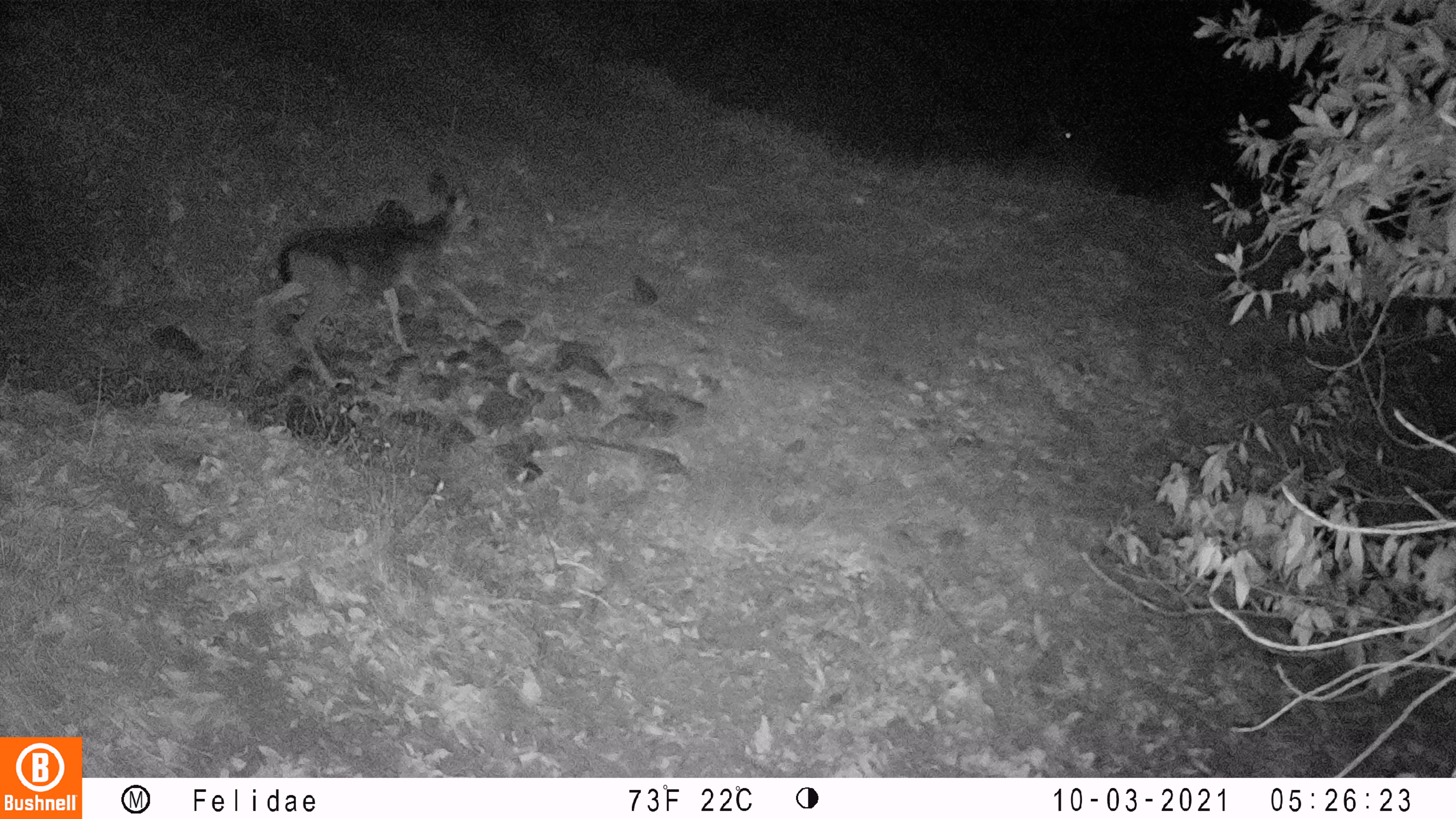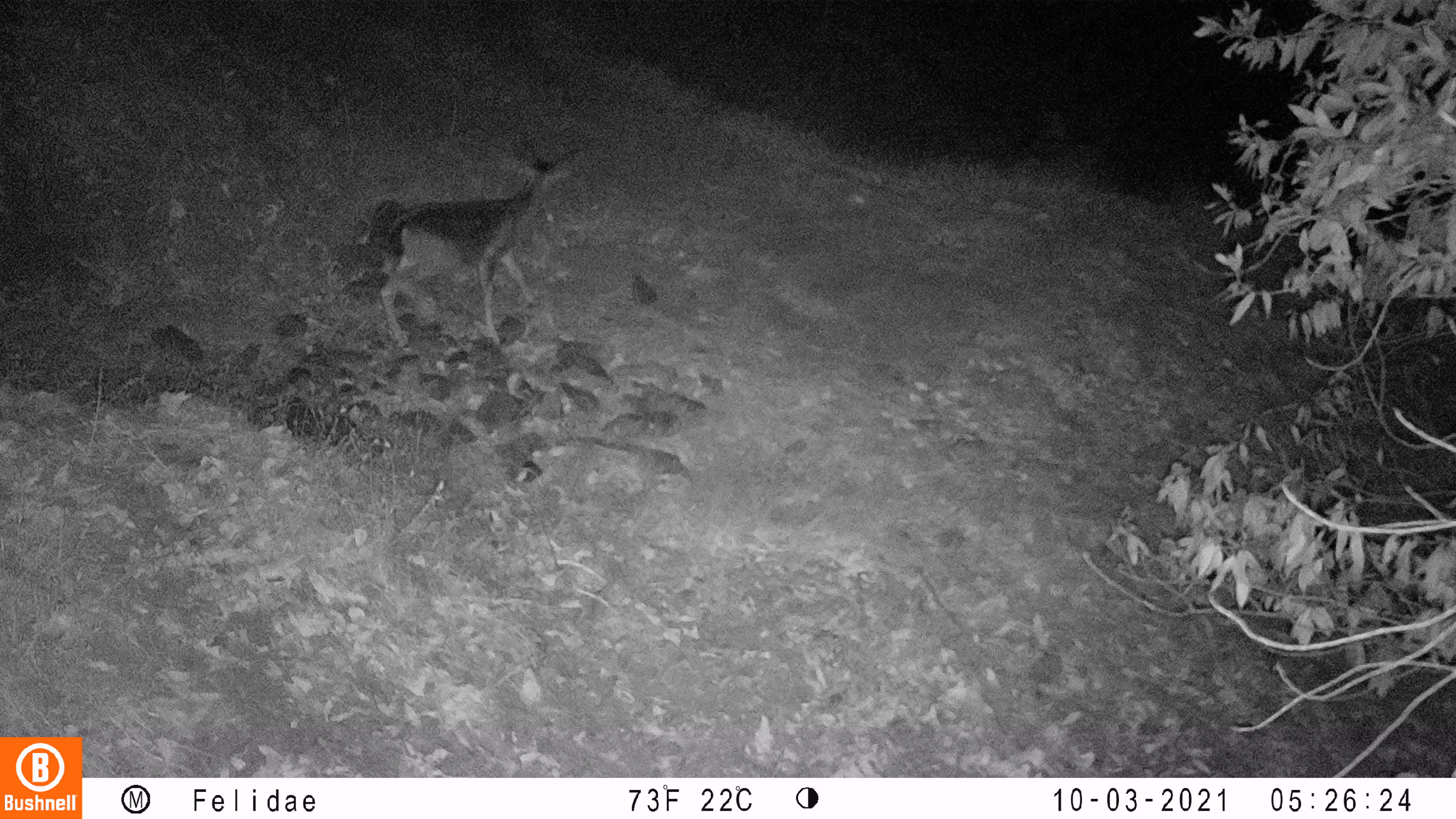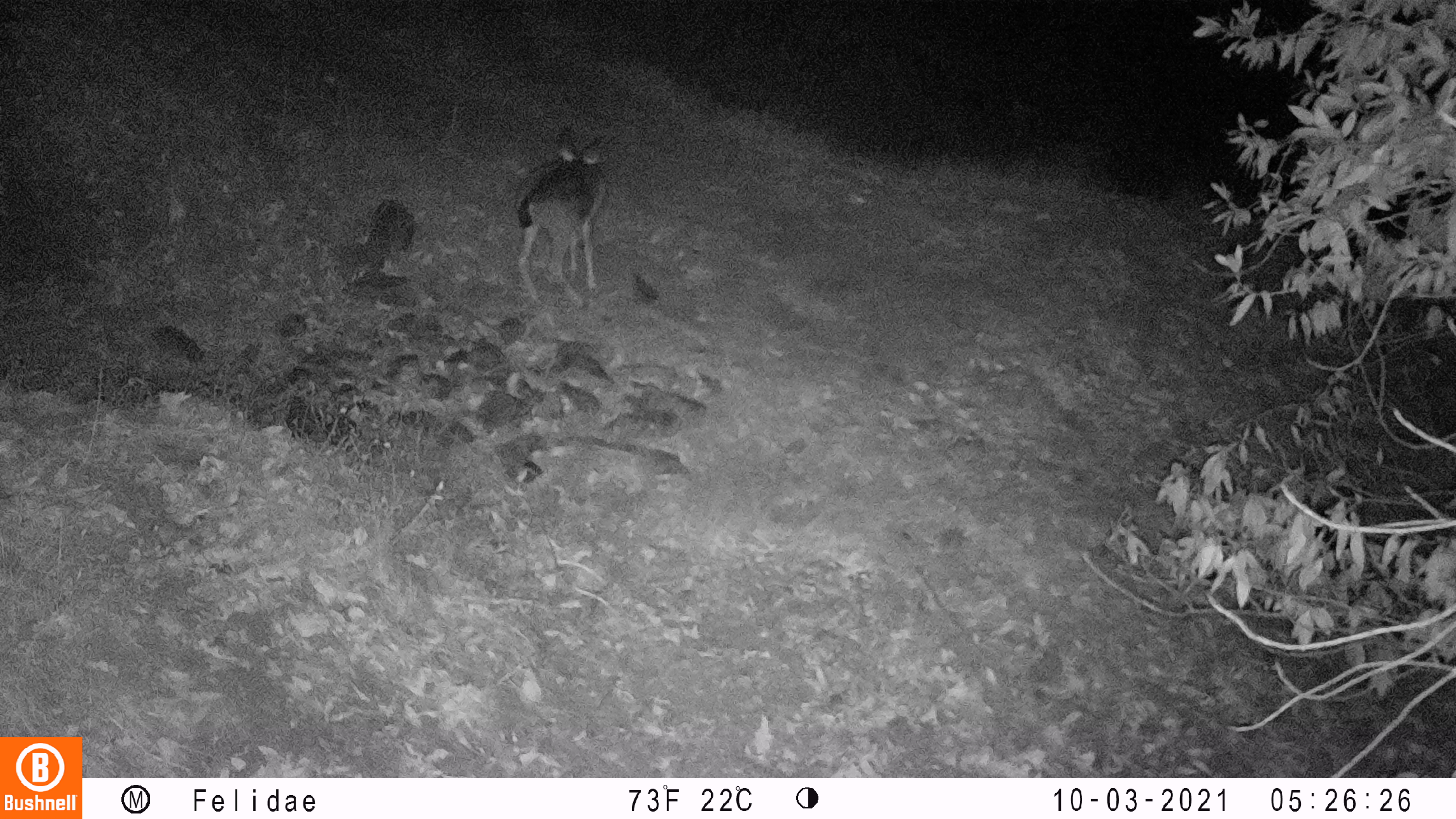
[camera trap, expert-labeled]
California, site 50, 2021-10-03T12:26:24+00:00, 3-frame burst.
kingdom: Animalia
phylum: Chordata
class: Mammalia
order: Artiodactyla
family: Cervidae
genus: Odocoileus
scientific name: Odocoileus hemionus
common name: mule deer